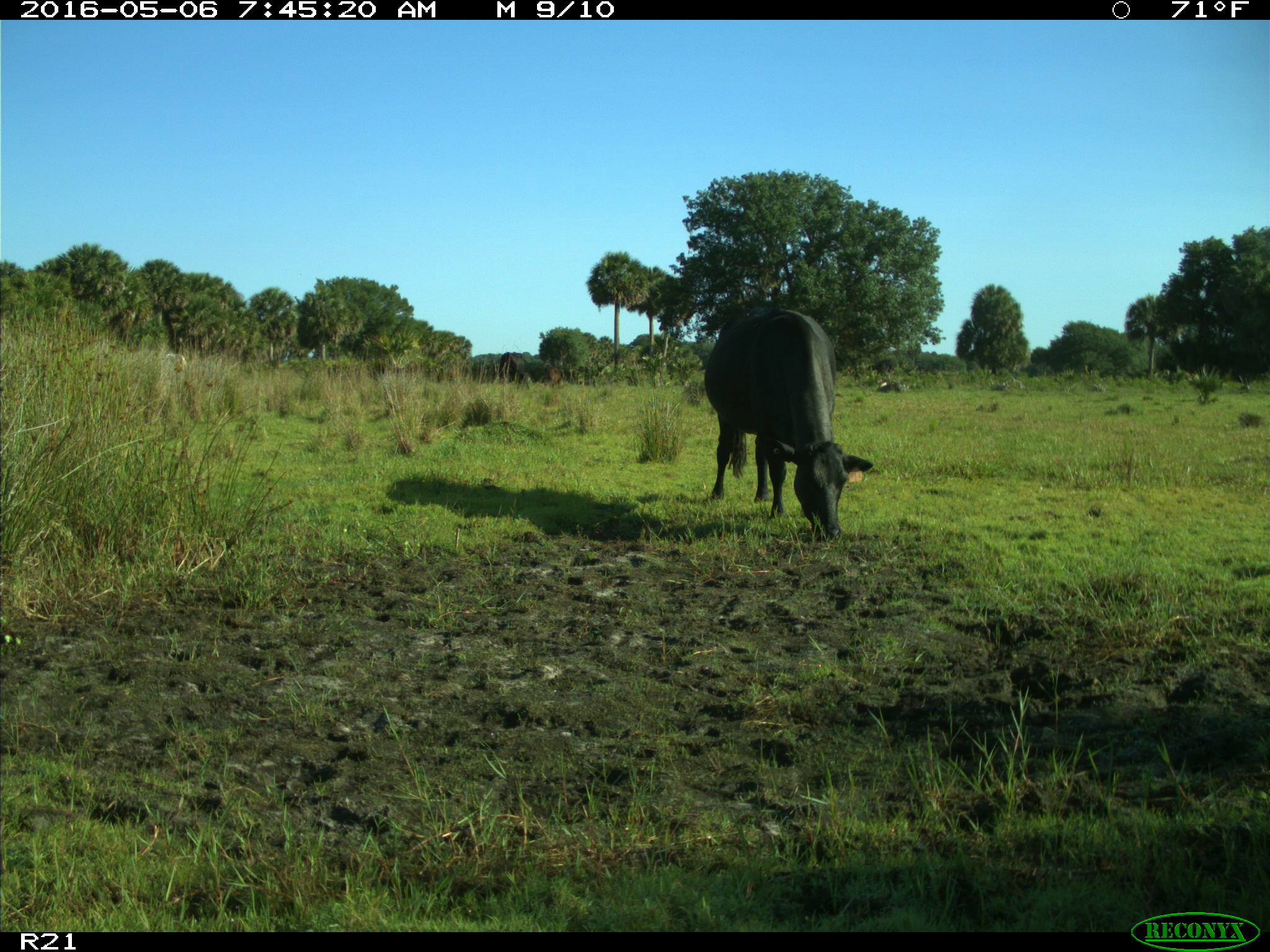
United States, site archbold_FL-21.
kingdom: Animalia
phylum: Chordata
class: Mammalia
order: Artiodactyla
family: Bovidae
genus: Bos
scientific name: Bos taurus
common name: domestic cow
Bos taurus (domestic cow).